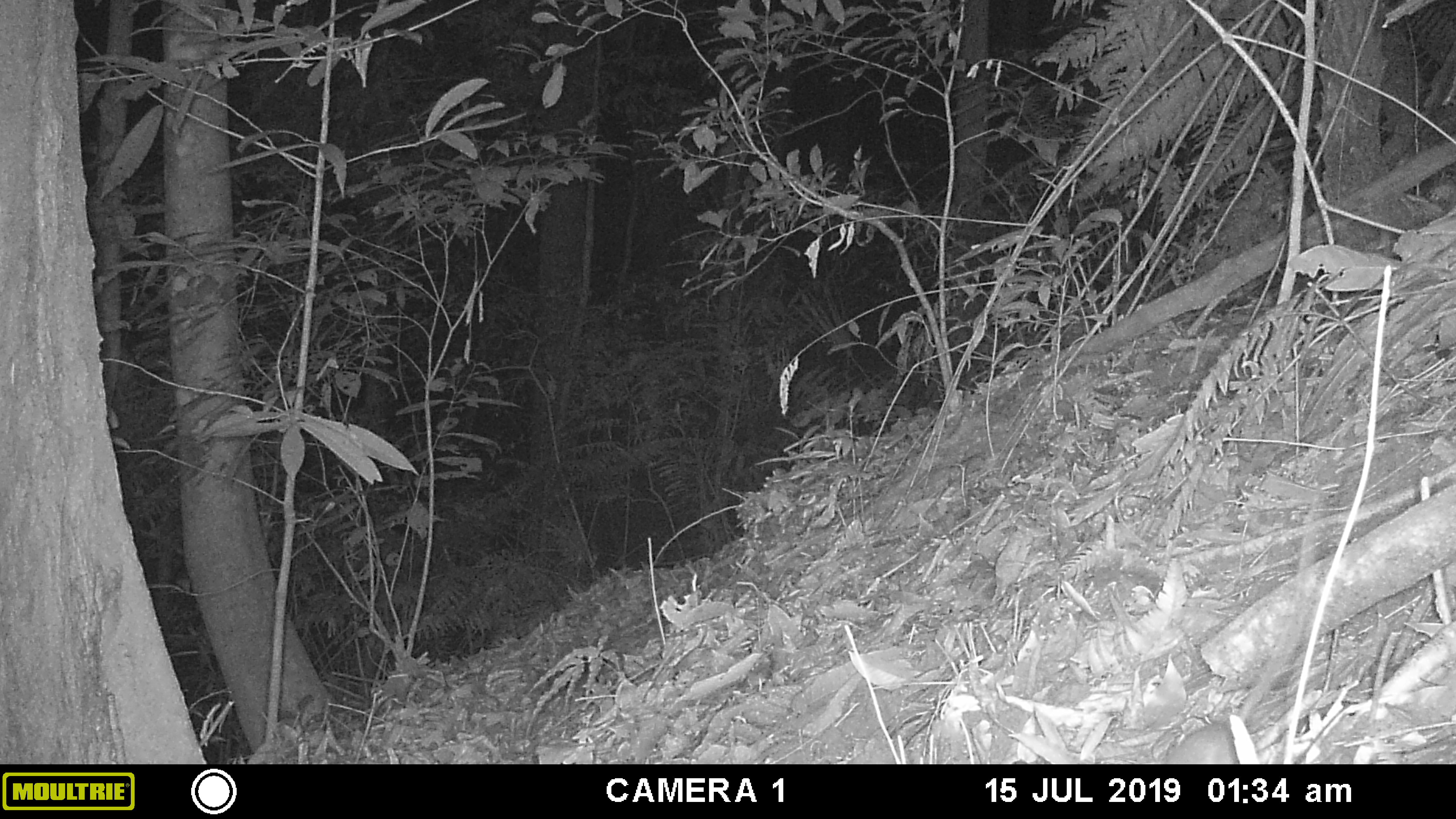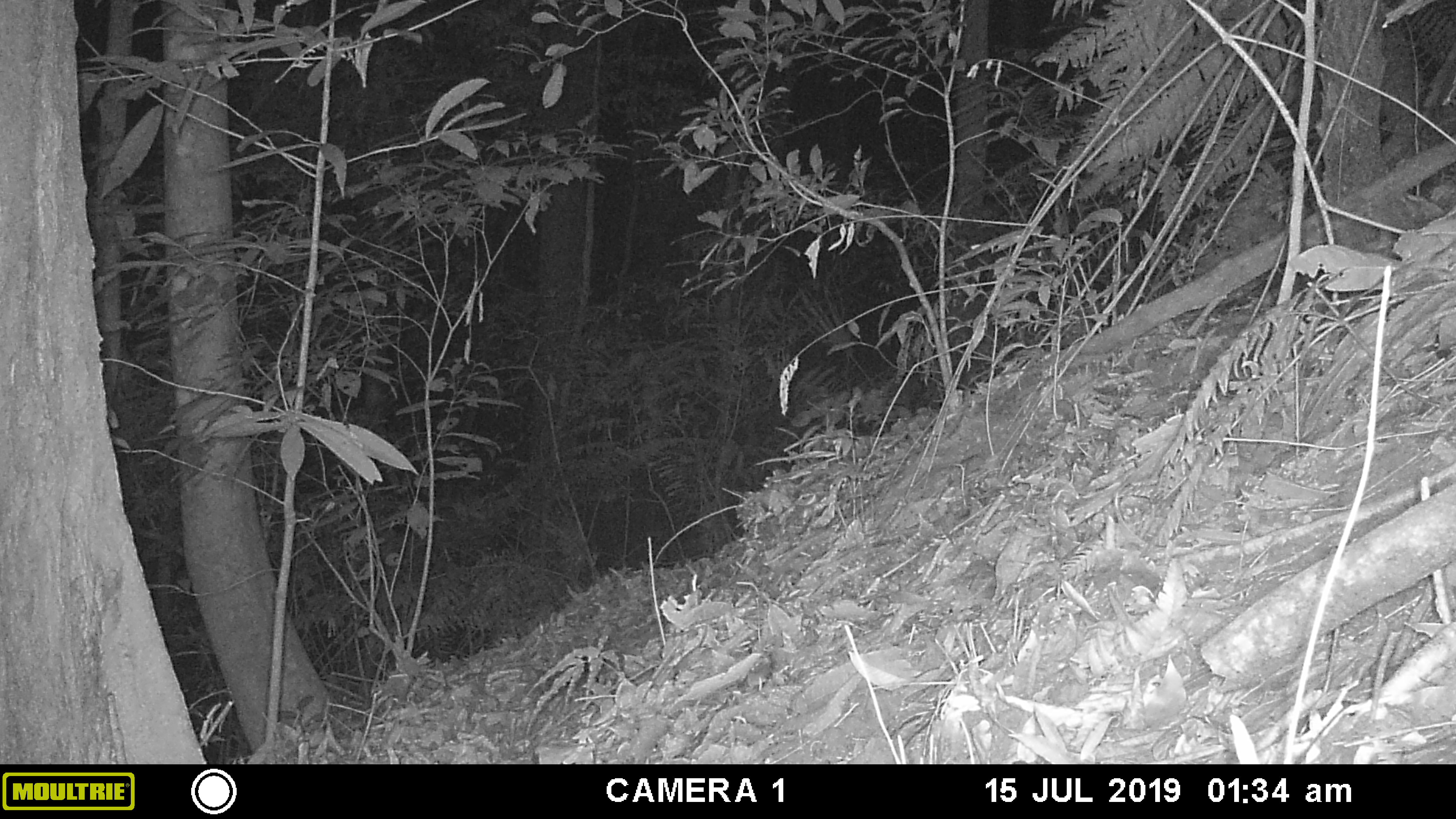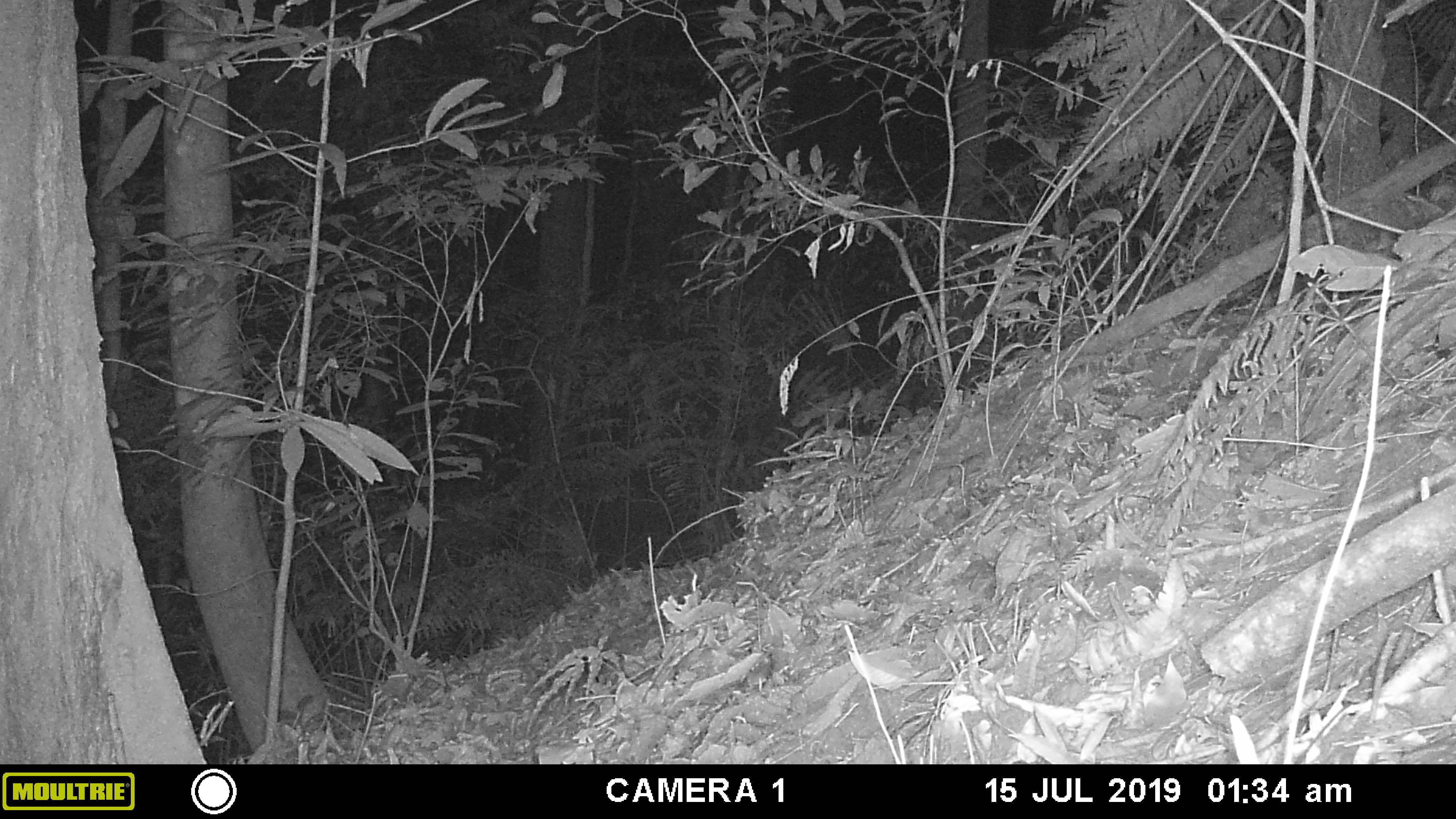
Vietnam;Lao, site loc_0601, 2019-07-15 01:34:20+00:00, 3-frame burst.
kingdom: Animalia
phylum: Chordata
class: Mammalia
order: Rodentia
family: Muridae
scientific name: Muridae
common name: old-world mice and rats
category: unidentified murid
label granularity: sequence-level